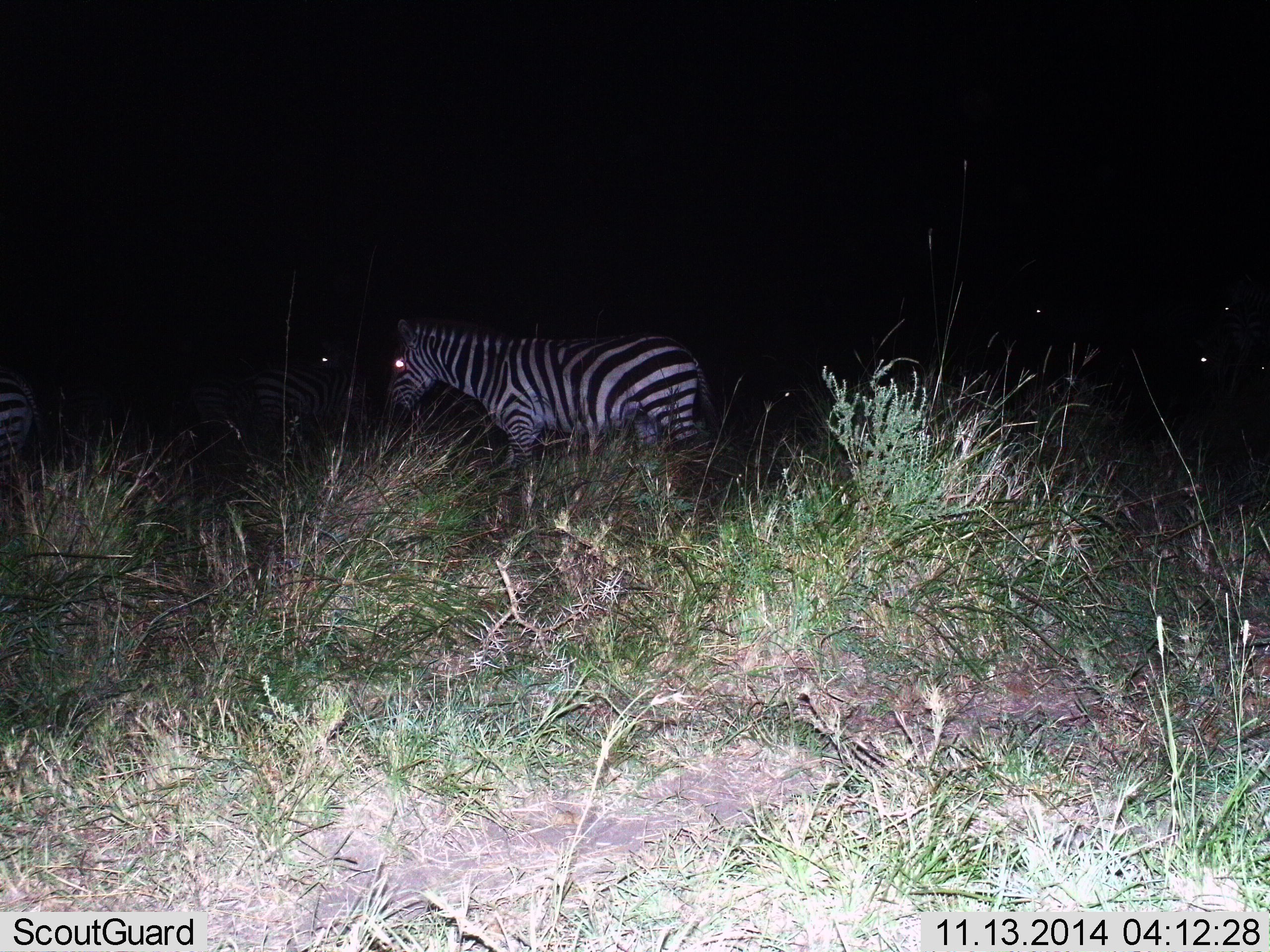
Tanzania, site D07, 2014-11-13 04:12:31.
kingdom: Animalia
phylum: Chordata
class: Mammalia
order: Perissodactyla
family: Equidae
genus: Equus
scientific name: Equus quagga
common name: plains zebra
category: zebra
Zebra (plains zebra) (Equus quagga), count 2. Behavior (volunteer vote fractions): standing 80%, resting 0%, moving 30%, interacting 0%. Young present (vote fraction): 0%. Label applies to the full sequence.